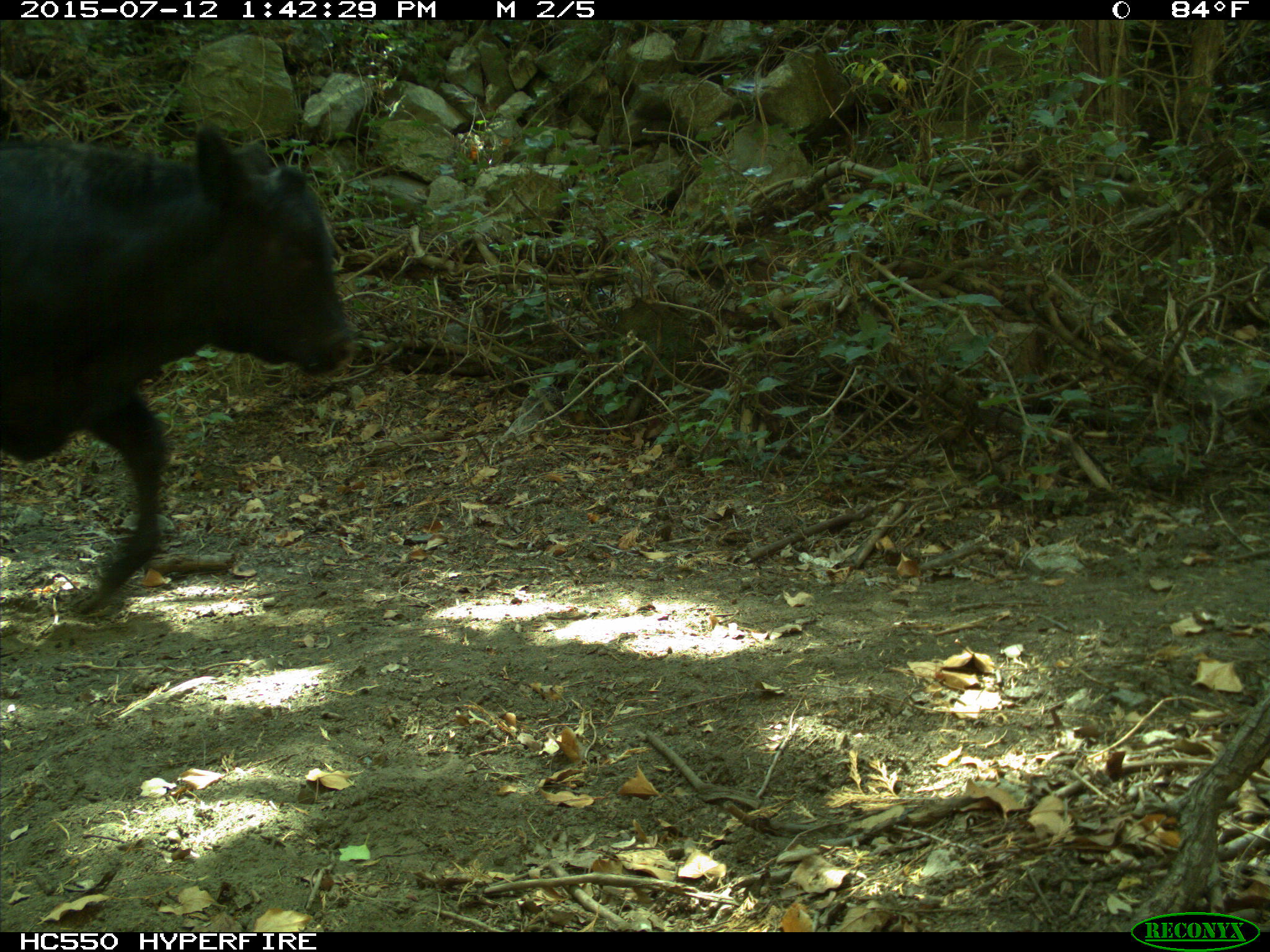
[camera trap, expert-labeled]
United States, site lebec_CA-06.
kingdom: Animalia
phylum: Chordata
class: Mammalia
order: Artiodactyla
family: Bovidae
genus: Bos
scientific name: Bos taurus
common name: domestic cow